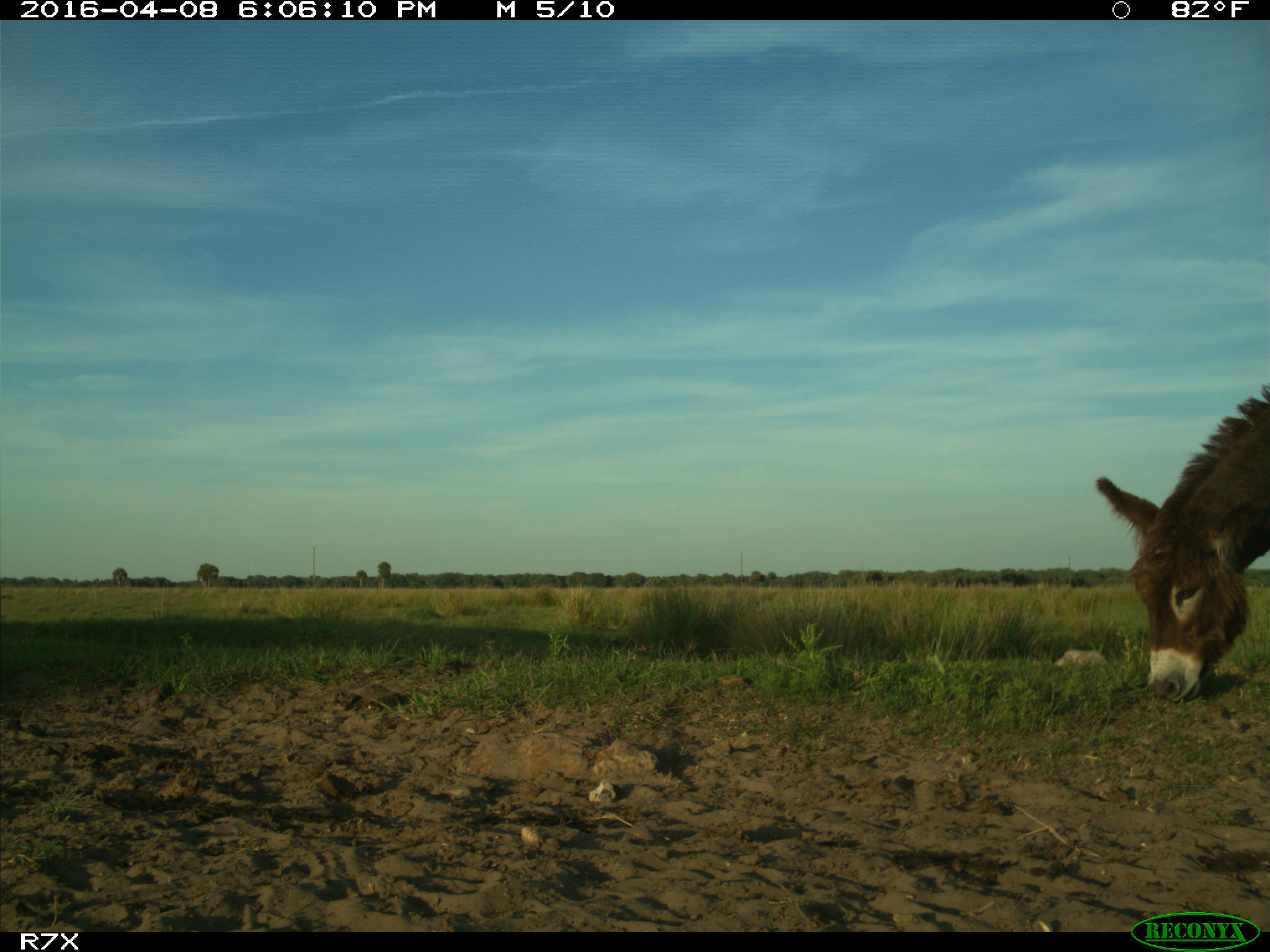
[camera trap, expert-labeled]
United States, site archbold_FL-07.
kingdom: Animalia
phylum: Chordata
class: Mammalia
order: Artiodactyla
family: Bovidae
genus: Bos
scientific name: Bos taurus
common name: domestic cow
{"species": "Bos taurus (domestic cow)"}